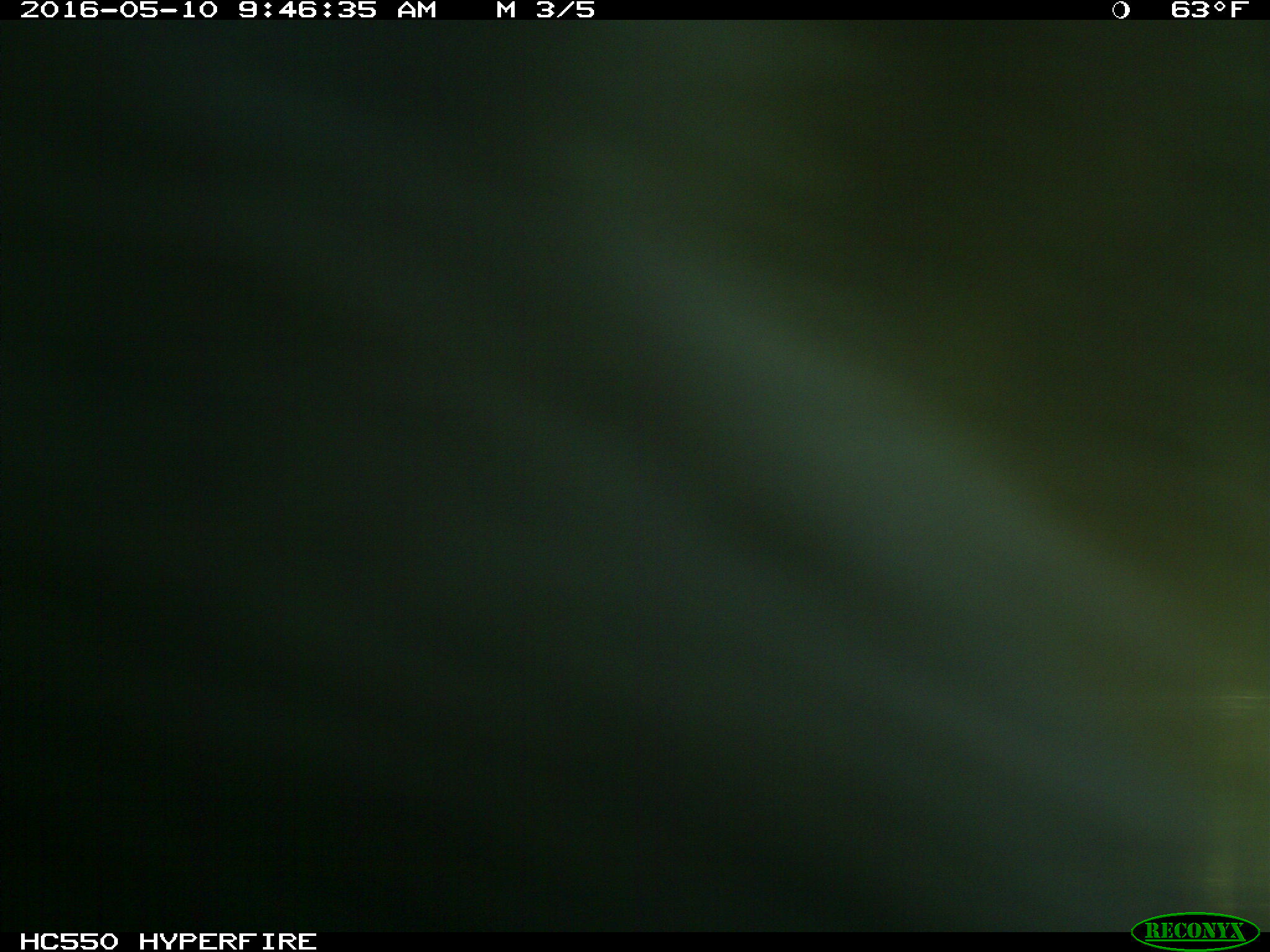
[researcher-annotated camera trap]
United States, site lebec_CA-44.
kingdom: Animalia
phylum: Chordata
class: Mammalia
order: Artiodactyla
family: Bovidae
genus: Bos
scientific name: Bos taurus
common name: domestic cow